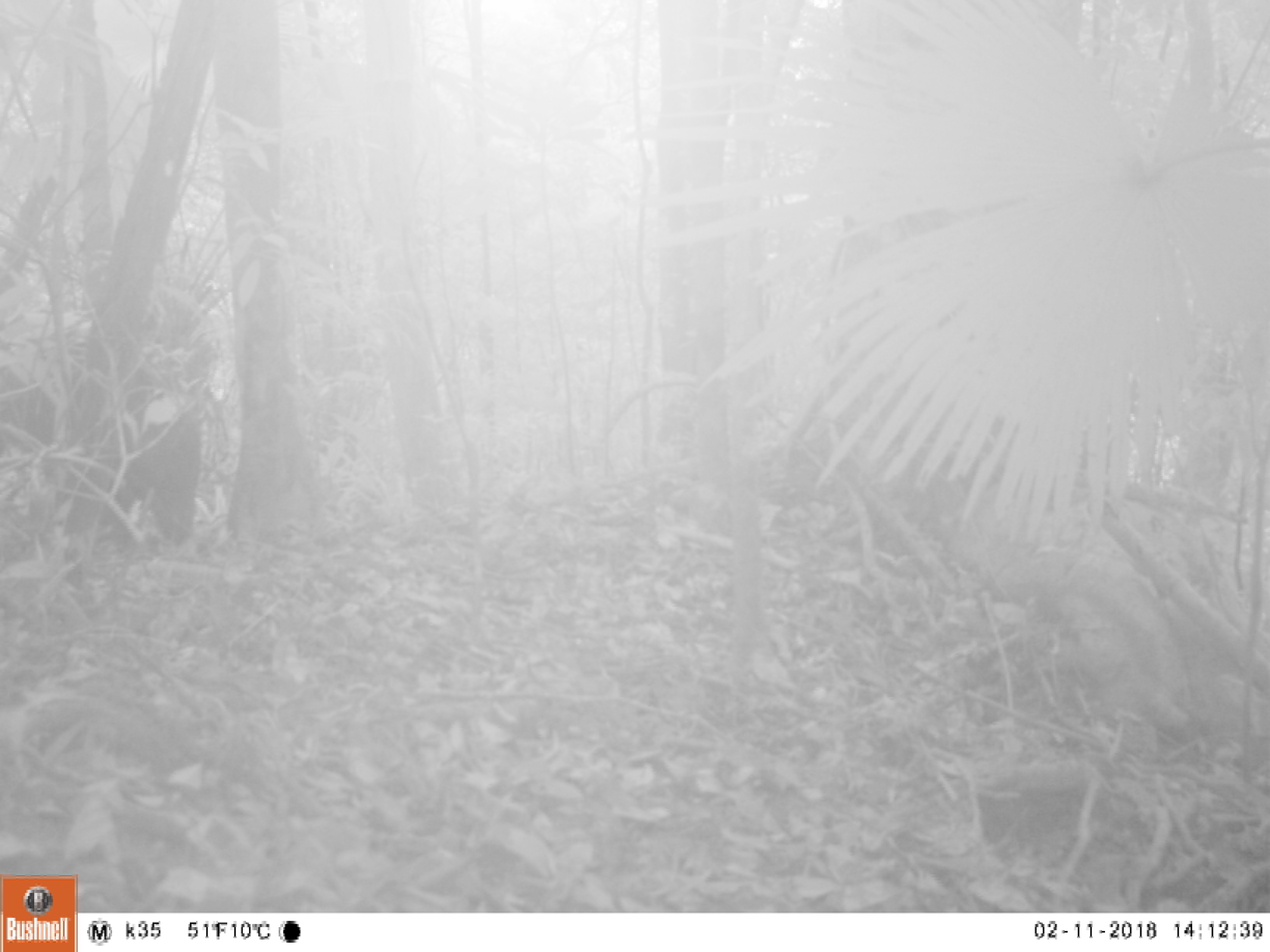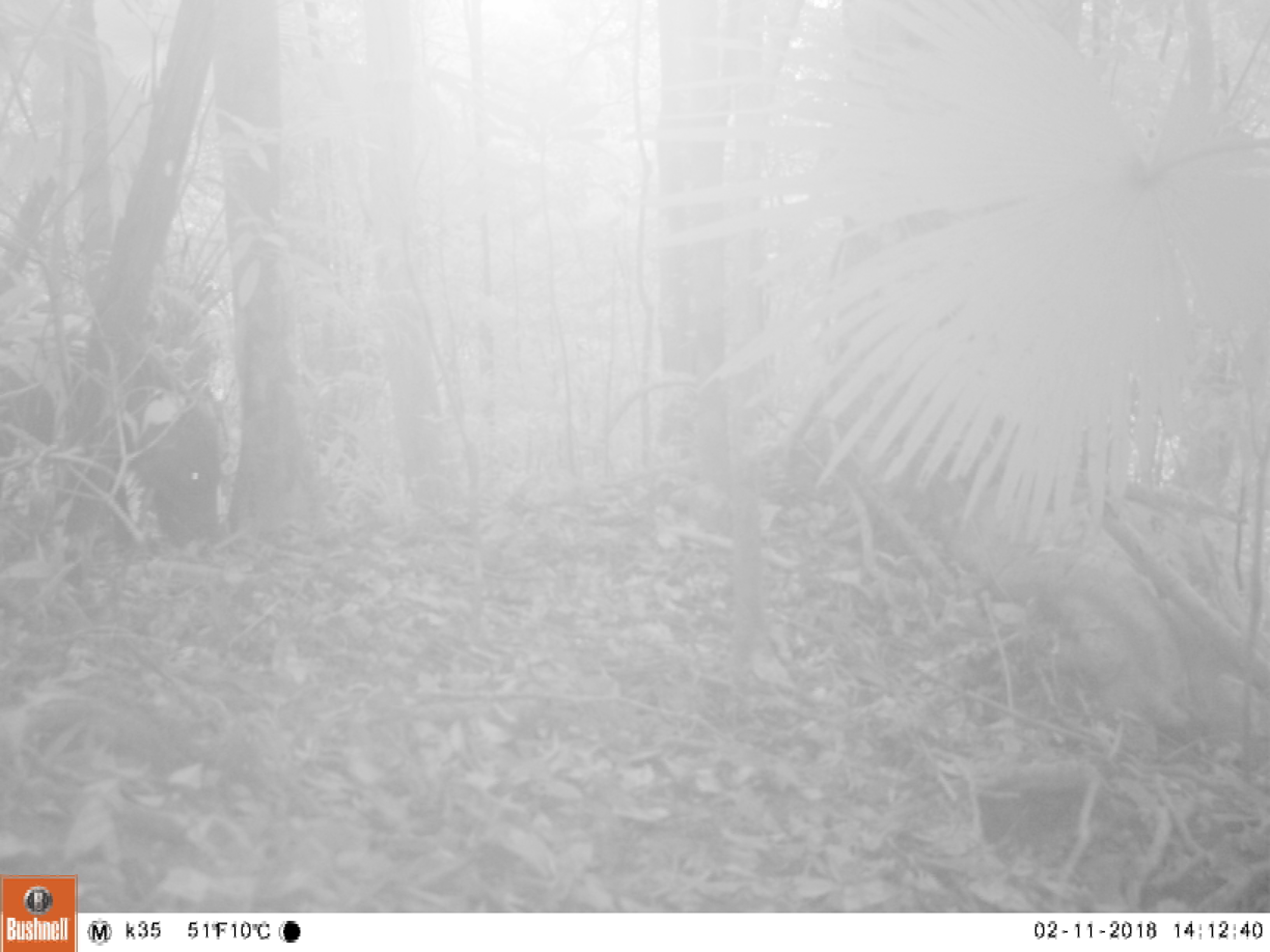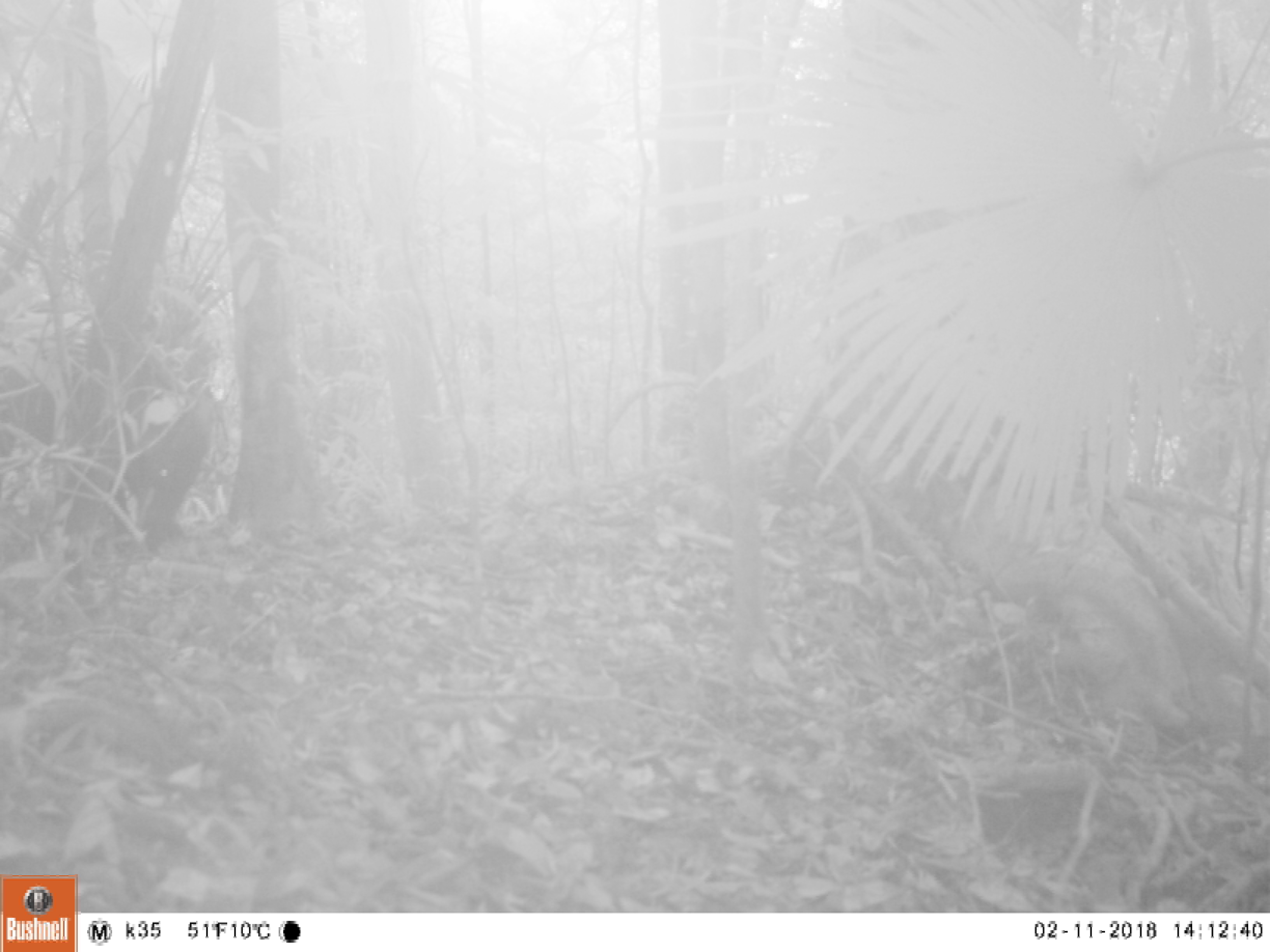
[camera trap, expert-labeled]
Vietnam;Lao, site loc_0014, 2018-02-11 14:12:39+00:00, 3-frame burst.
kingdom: Animalia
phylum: Chordata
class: Mammalia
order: Artiodactyla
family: Suidae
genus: Sus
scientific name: Sus scrofa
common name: eurasian wild pig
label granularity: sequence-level